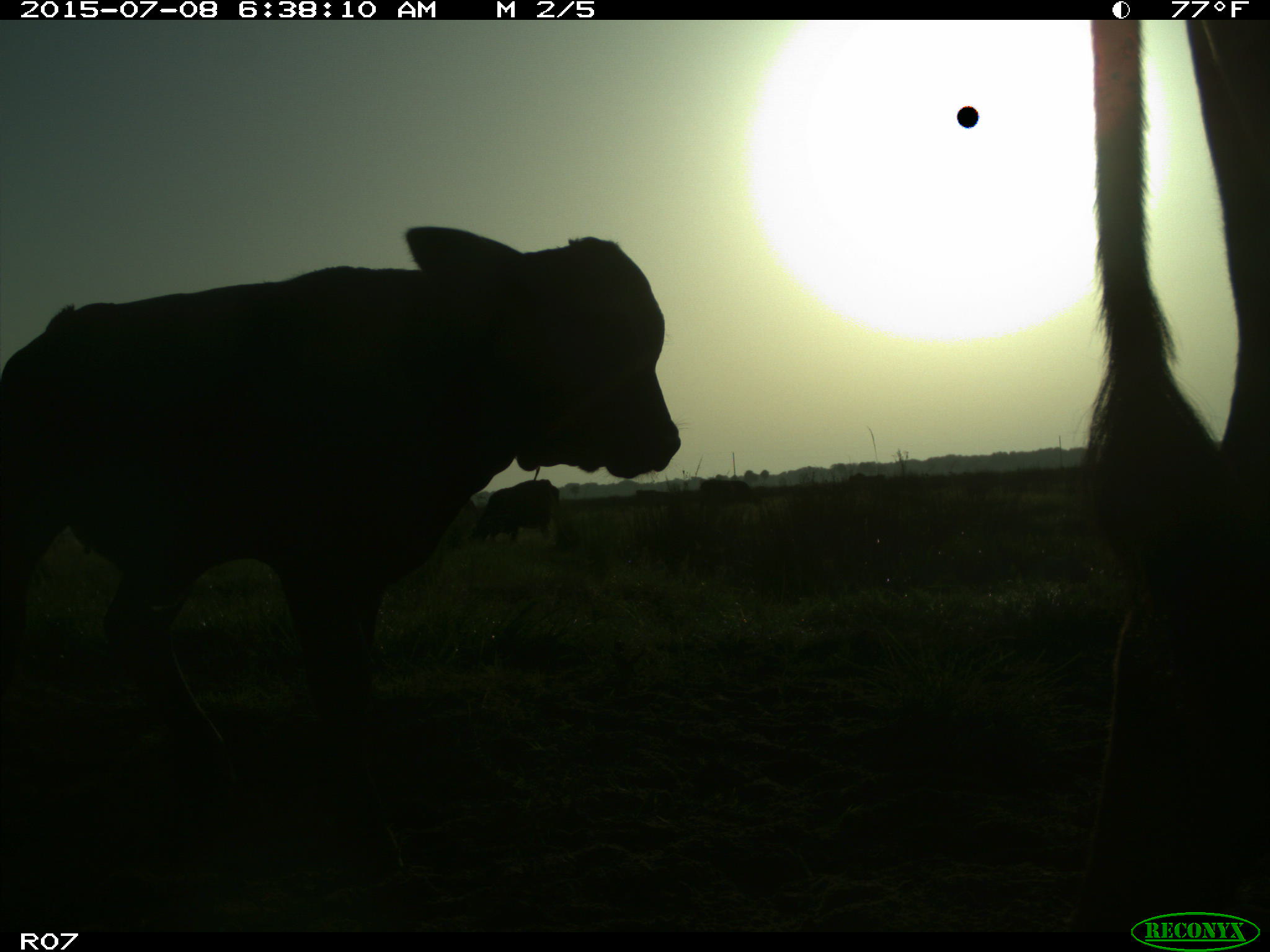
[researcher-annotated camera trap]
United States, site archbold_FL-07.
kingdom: Animalia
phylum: Chordata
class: Mammalia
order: Artiodactyla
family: Bovidae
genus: Bos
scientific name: Bos taurus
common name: domestic cow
Bos taurus (domestic cow).